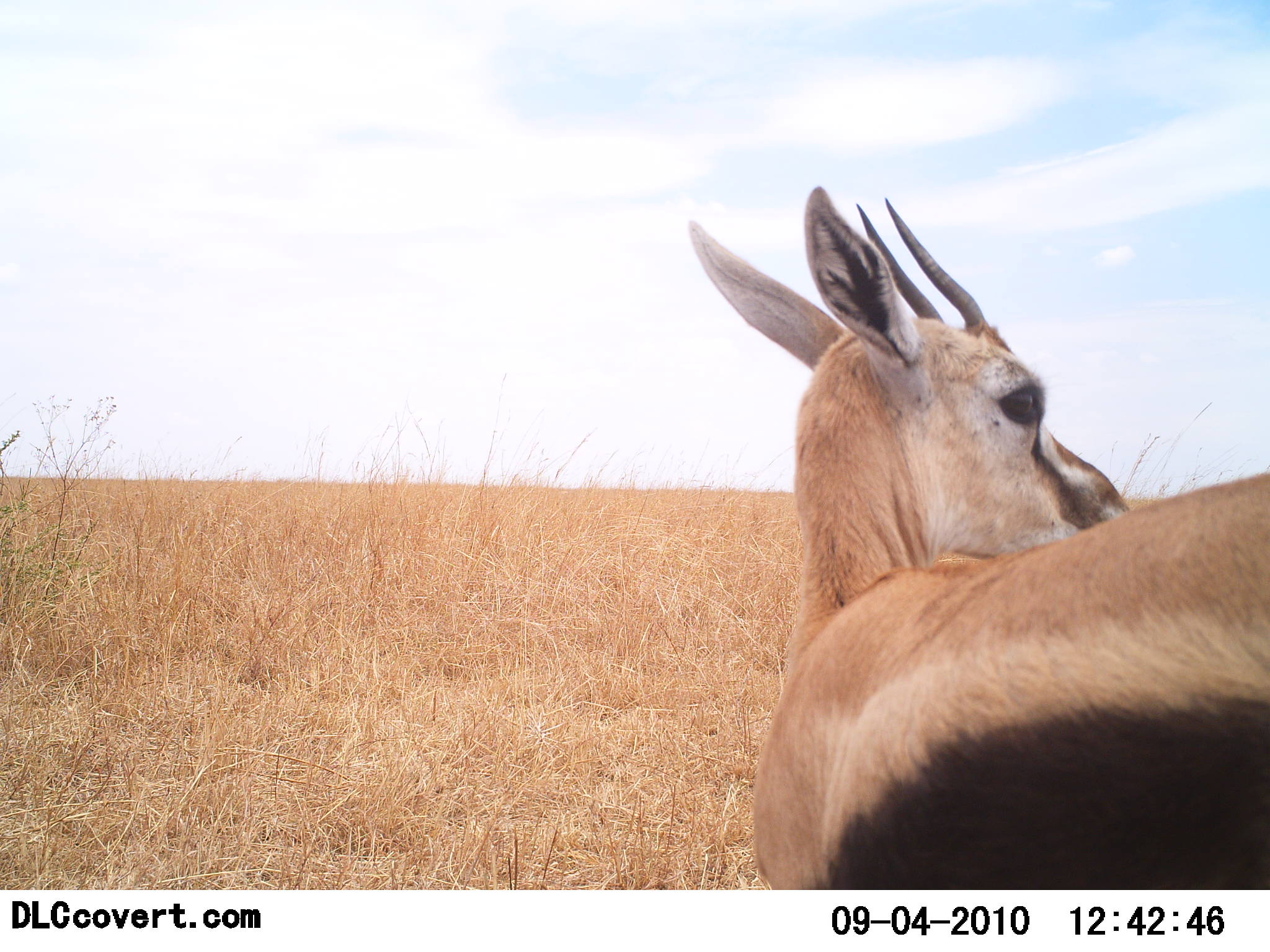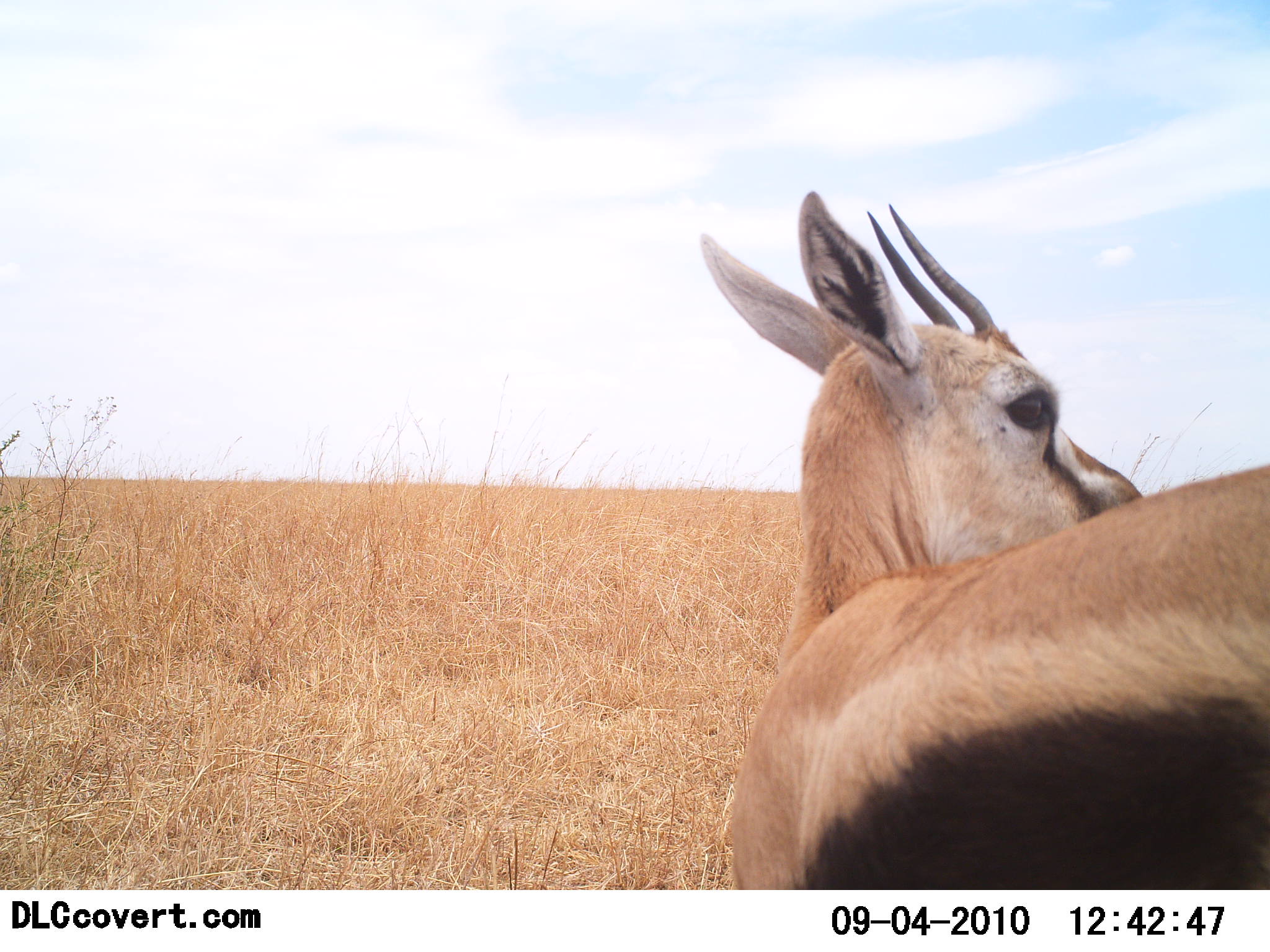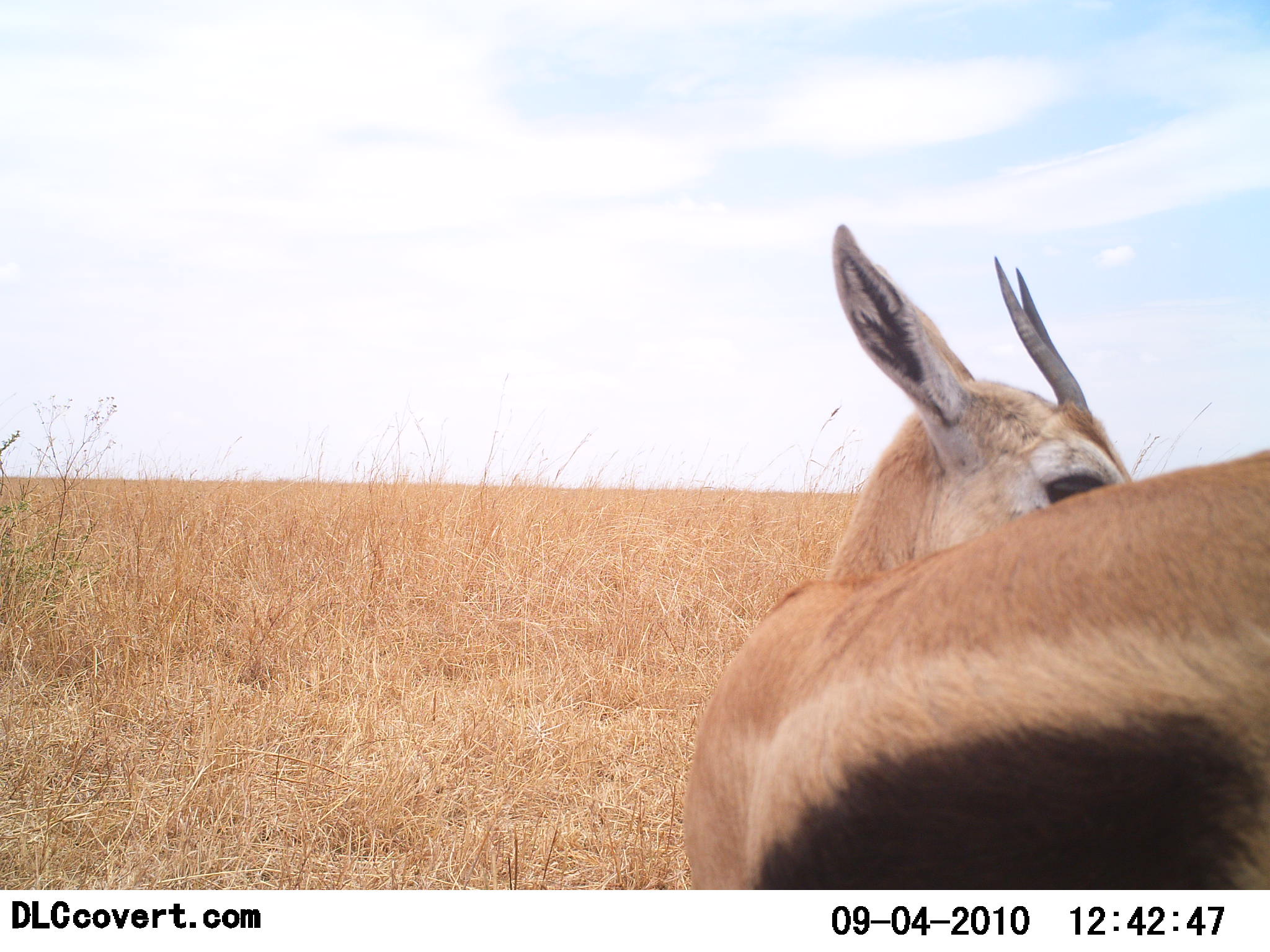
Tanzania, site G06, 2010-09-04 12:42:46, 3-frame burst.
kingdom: Animalia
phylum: Chordata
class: Mammalia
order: Artiodactyla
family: Bovidae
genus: Eudorcas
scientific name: Eudorcas thomsonii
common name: thomson's gazelle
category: gazellethomsons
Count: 1.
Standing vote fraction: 95%.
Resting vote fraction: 0%.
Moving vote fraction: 10%.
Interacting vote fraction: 0%.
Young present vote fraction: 0%.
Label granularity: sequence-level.